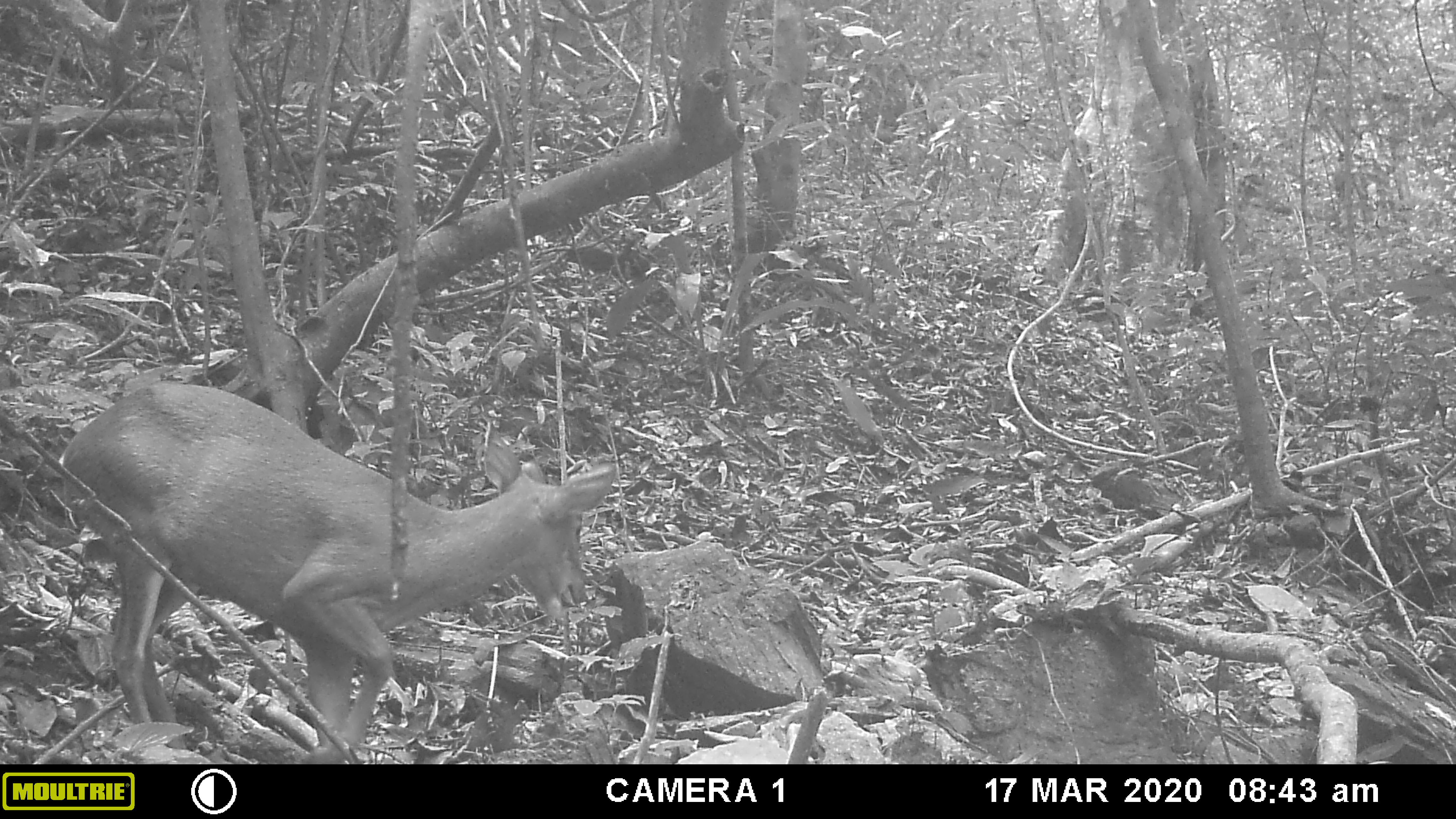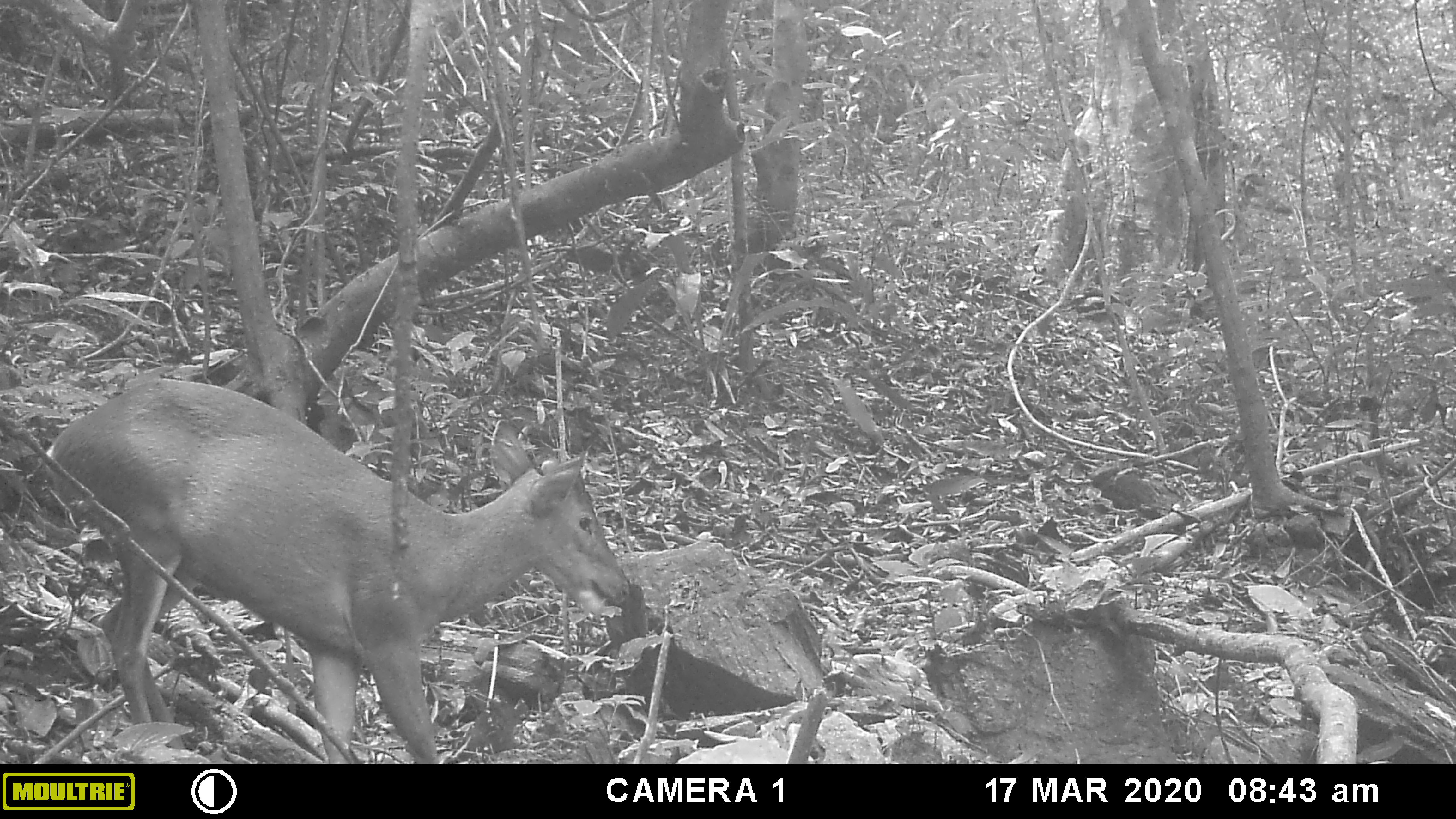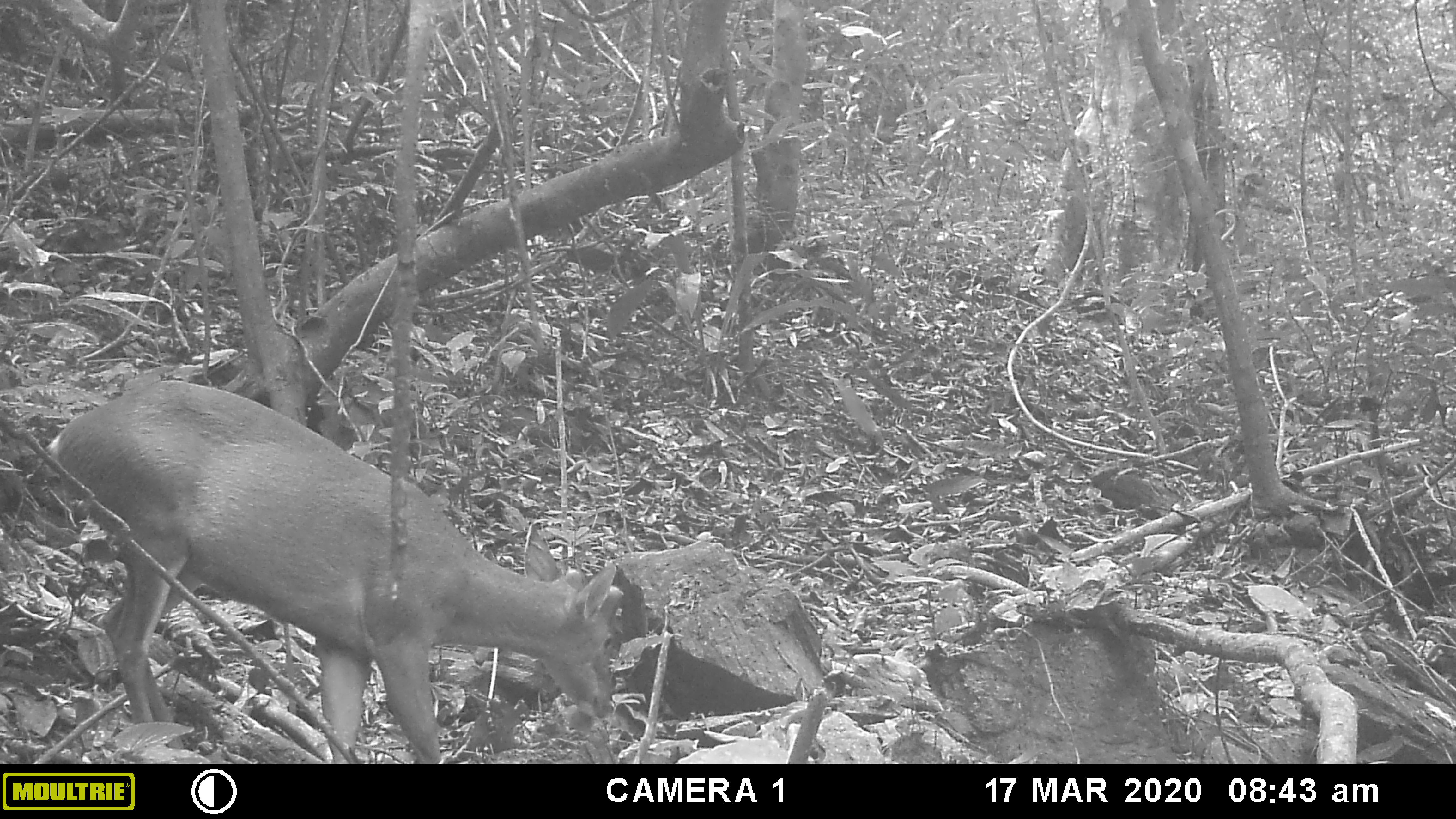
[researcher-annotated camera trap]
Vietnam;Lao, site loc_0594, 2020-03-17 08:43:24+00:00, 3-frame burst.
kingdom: Animalia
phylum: Chordata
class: Mammalia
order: Artiodactyla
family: Cervidae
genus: Muntiacus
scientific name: Muntiacus muntjak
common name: red muntjac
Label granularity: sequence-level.